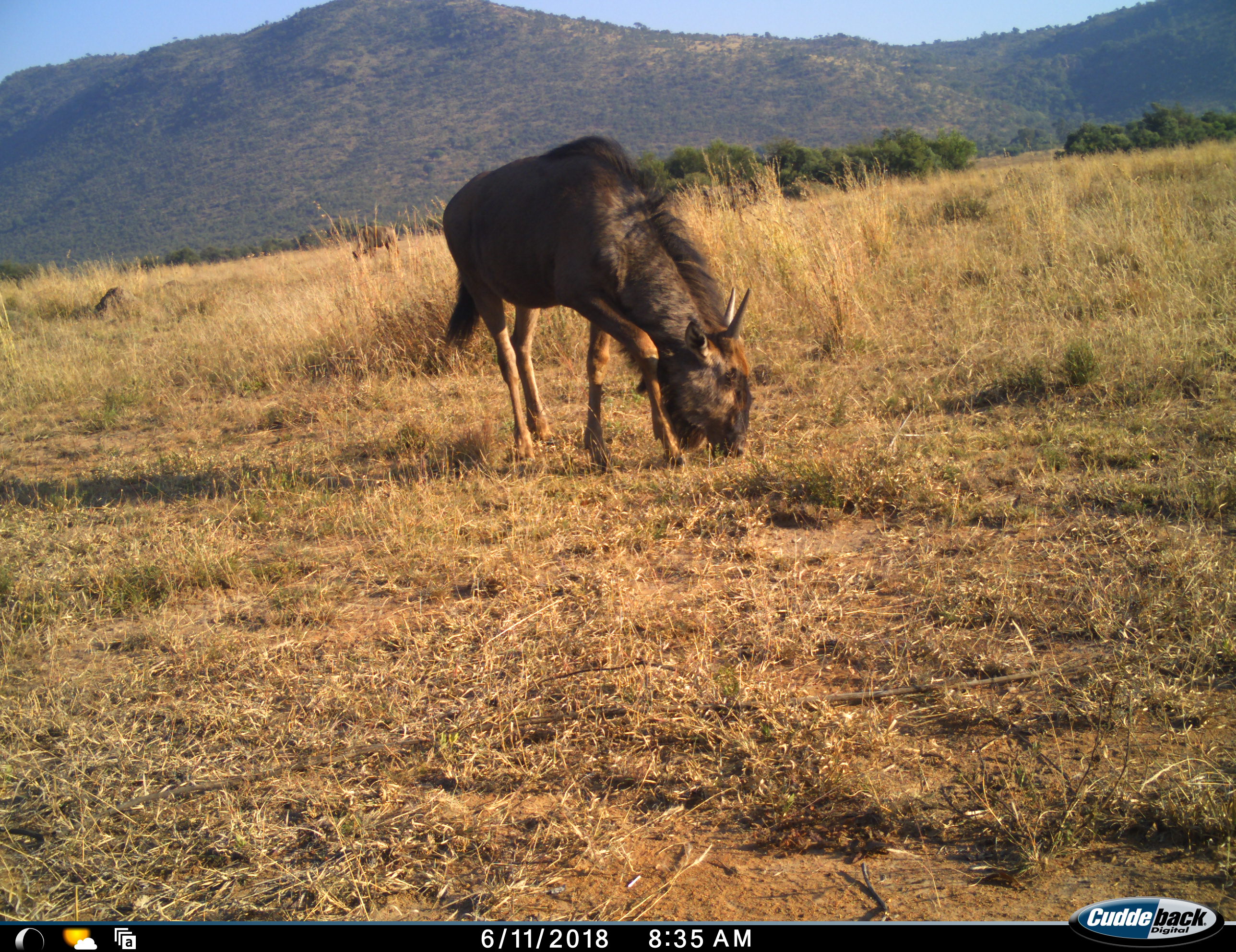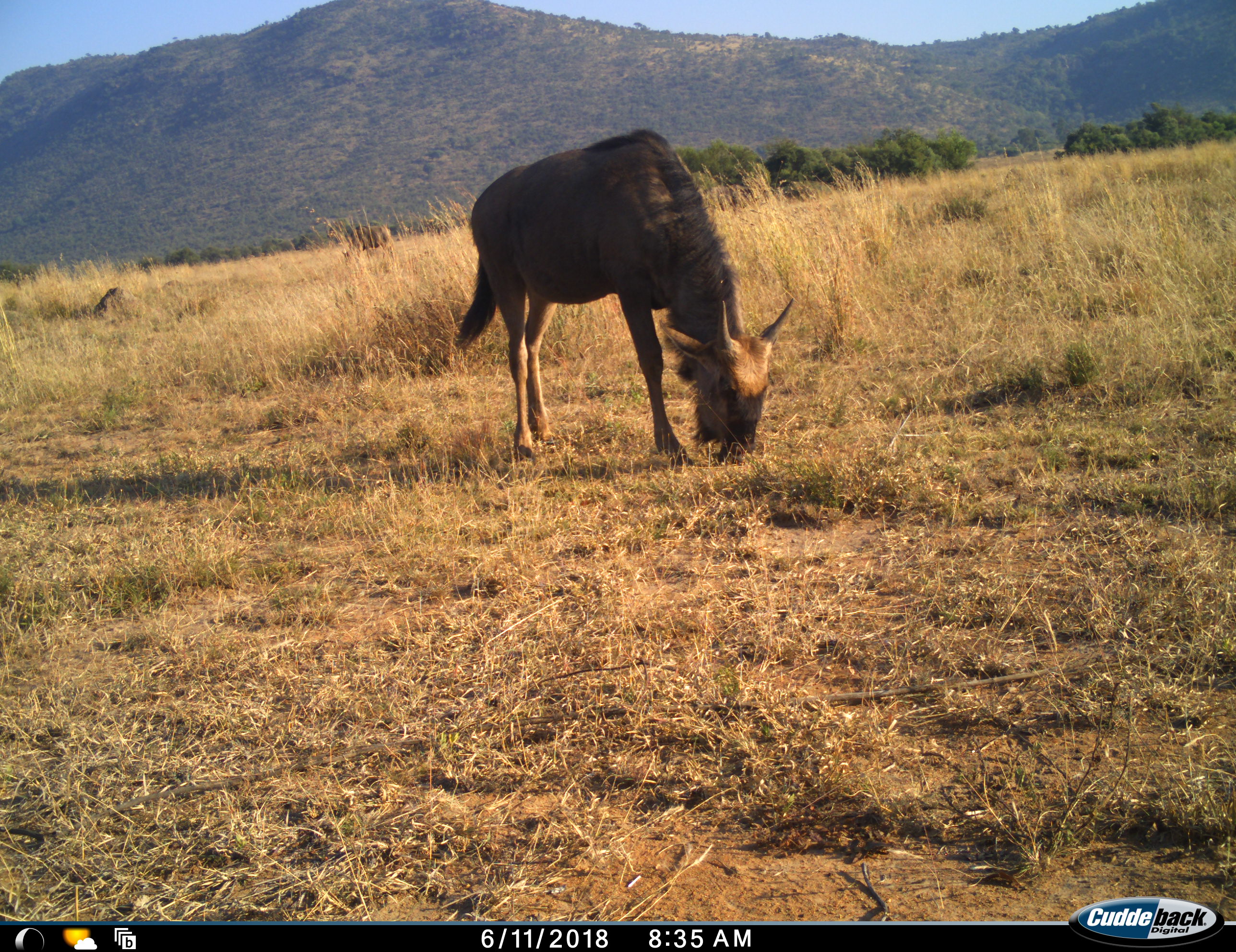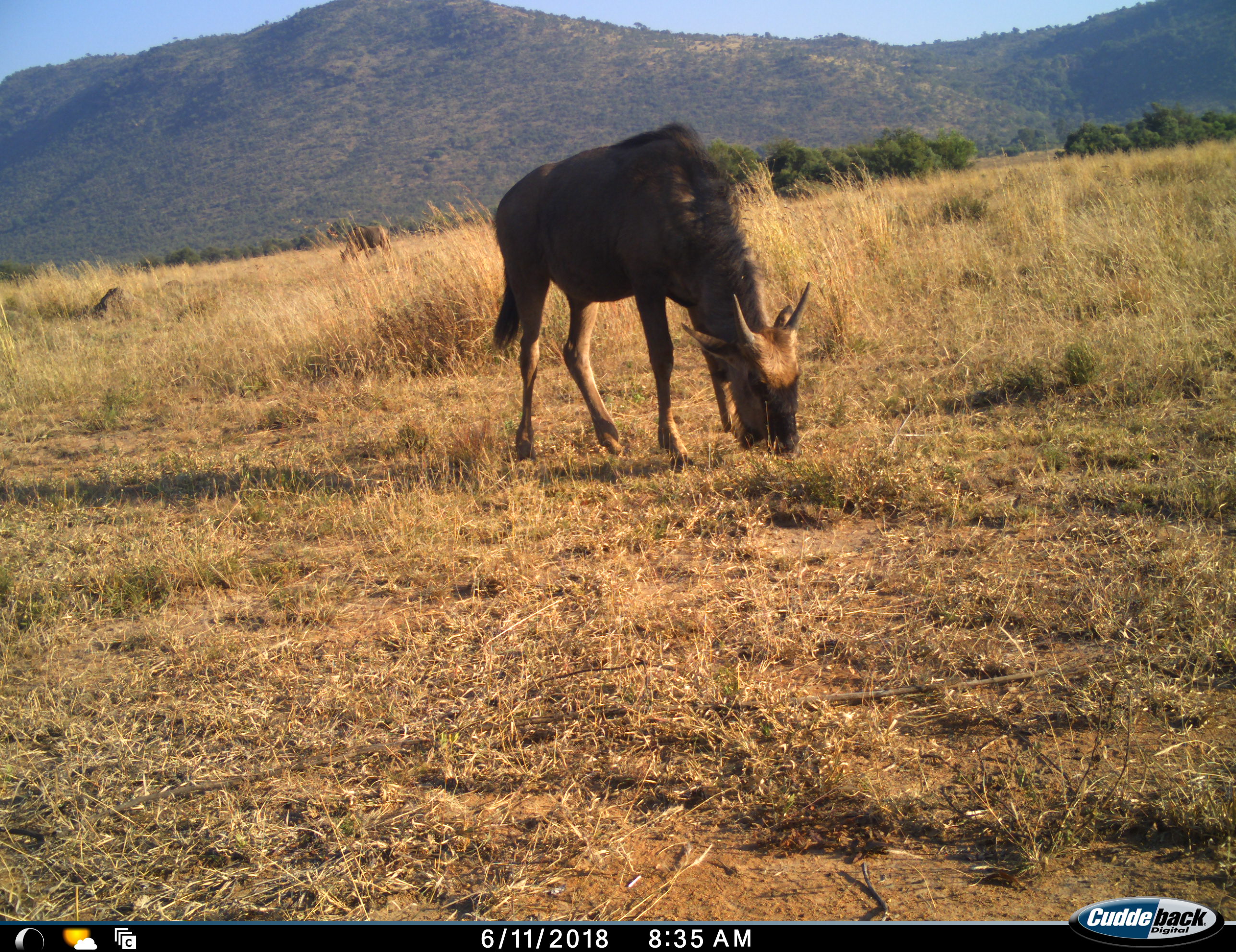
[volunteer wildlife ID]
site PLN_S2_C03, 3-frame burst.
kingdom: Animalia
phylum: Chordata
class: Mammalia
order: Artiodactyla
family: Bovidae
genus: Connochaetes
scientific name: Connochaetes taurinus taurinus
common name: blue wildebeest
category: wildebeestblue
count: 2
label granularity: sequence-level